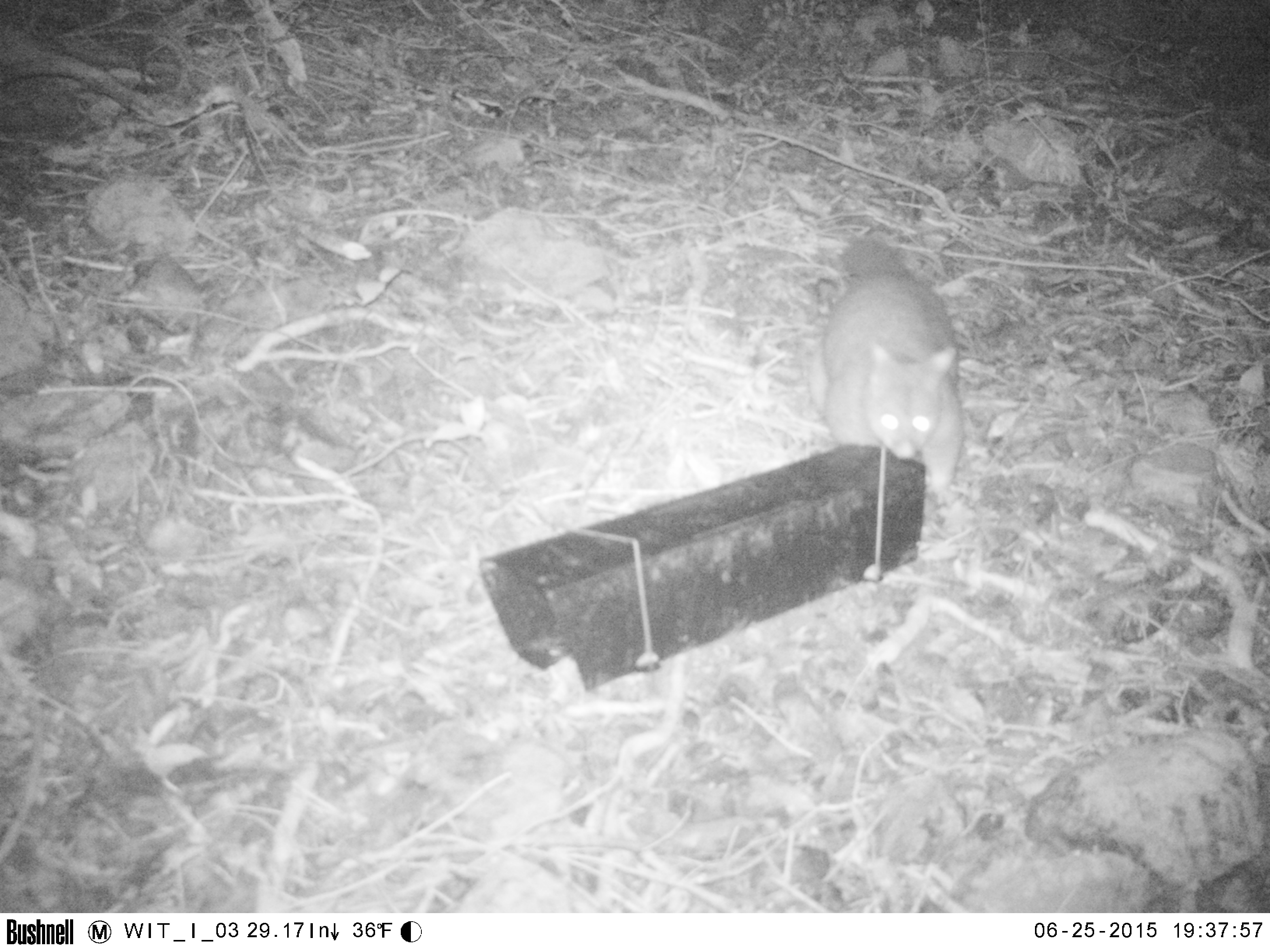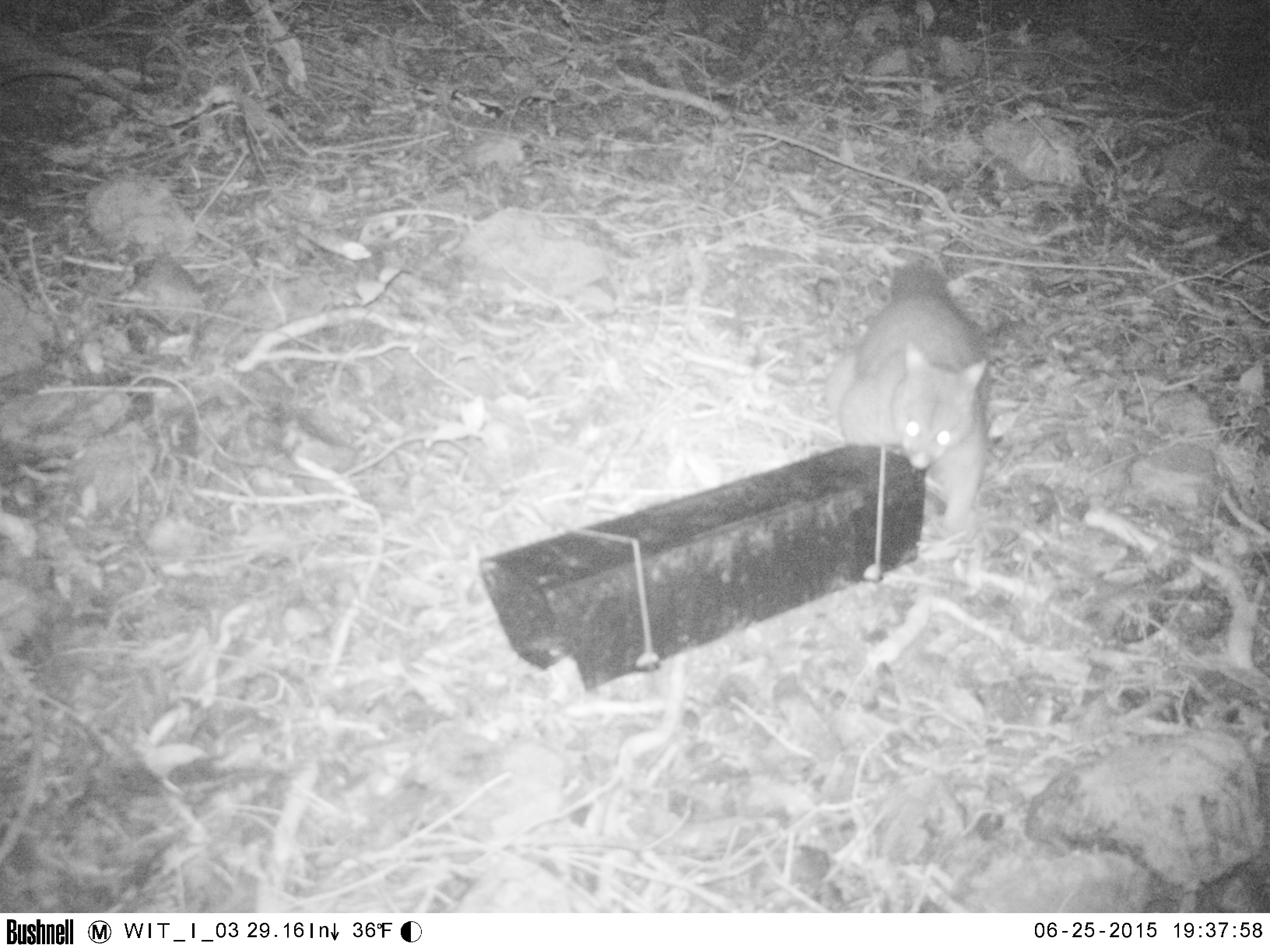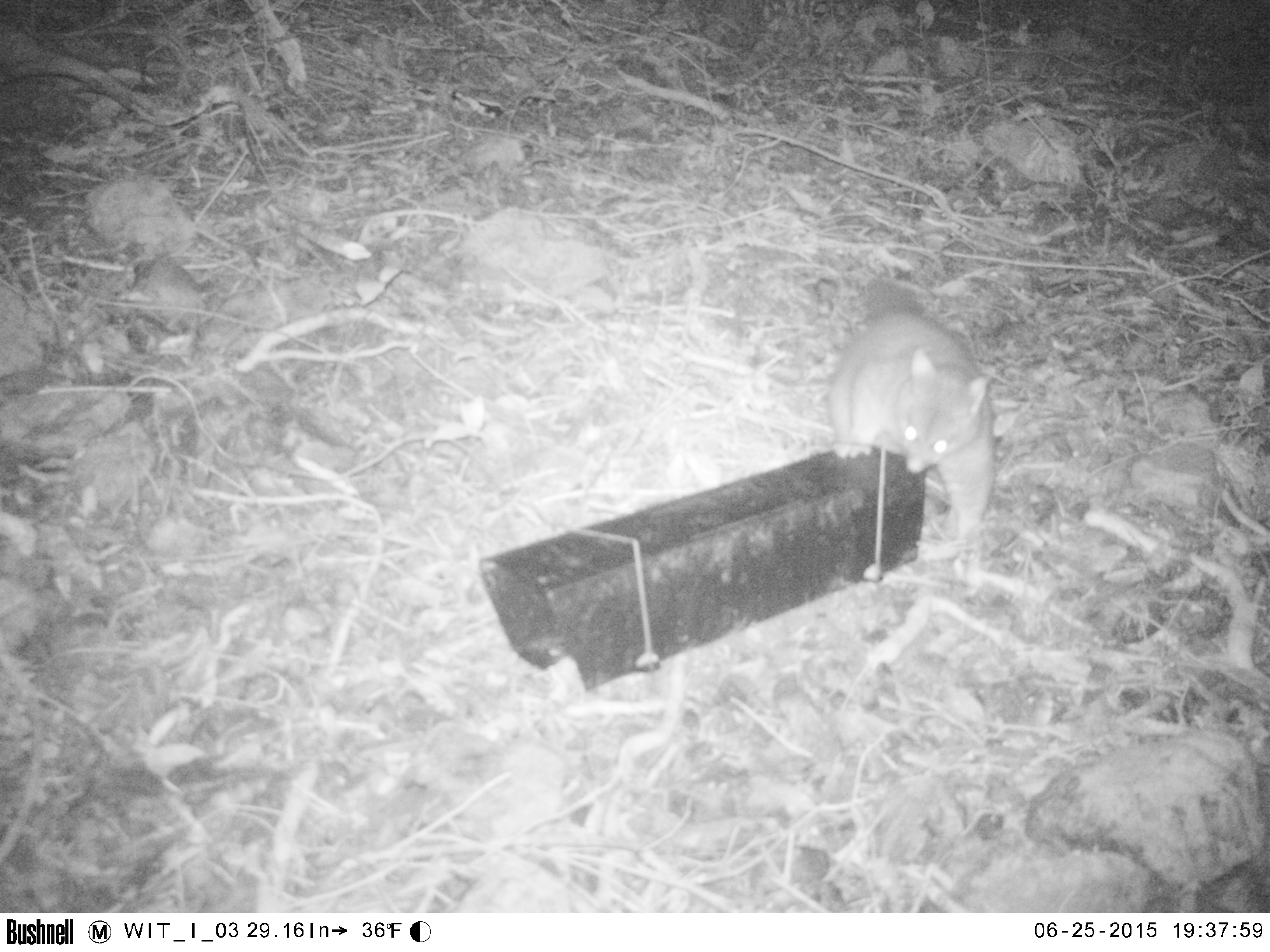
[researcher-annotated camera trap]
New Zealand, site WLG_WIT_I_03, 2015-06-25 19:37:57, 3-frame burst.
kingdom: Animalia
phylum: Chordata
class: Mammalia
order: Diprotodontia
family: Phalangeridae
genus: Trichosurus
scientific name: Trichosurus vulpecula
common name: common brushtail possum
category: possum